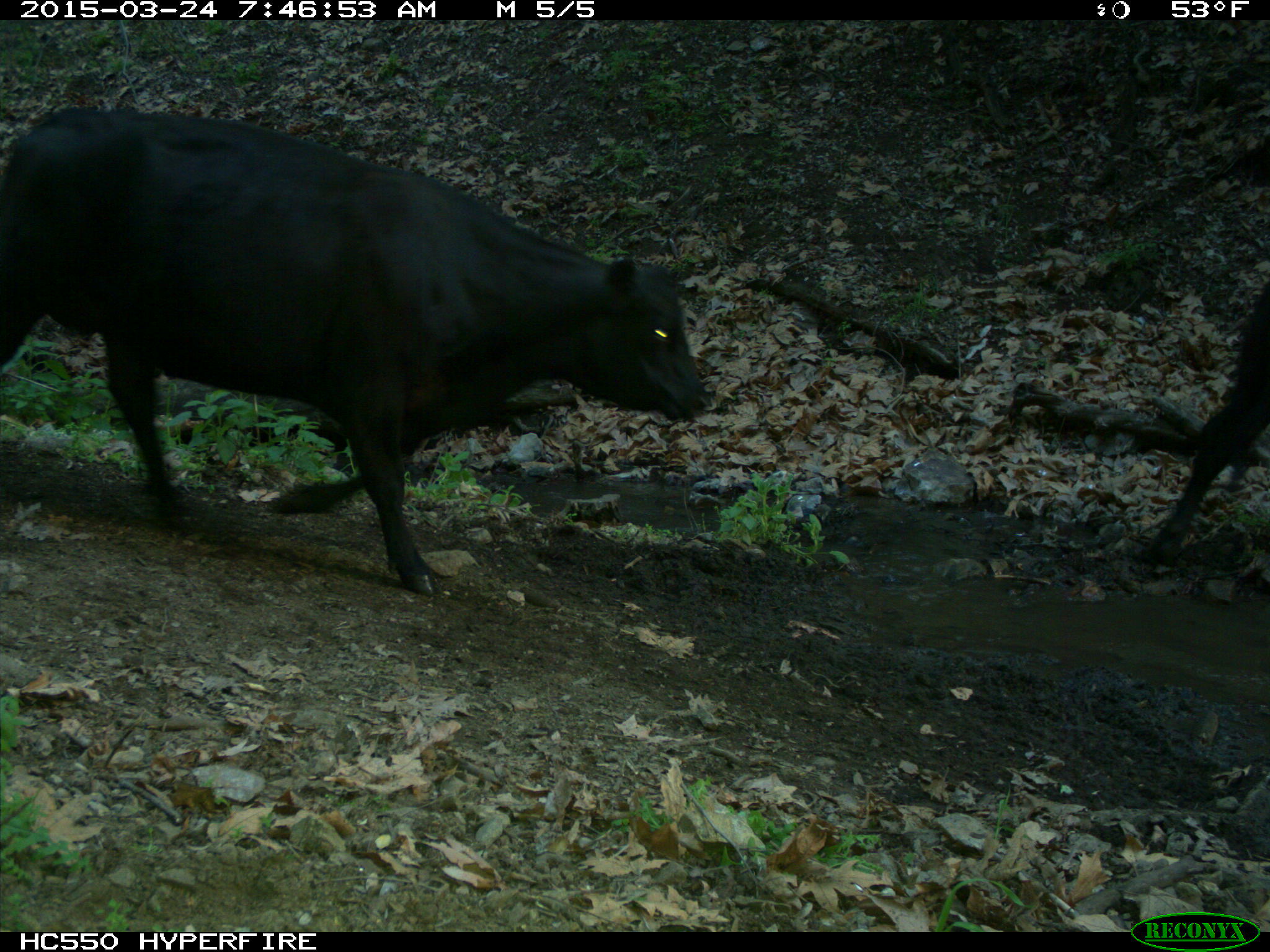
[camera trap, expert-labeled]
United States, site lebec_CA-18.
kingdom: Animalia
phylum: Chordata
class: Mammalia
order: Artiodactyla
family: Bovidae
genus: Bos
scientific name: Bos taurus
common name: domestic cow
Bos taurus (domestic cow).